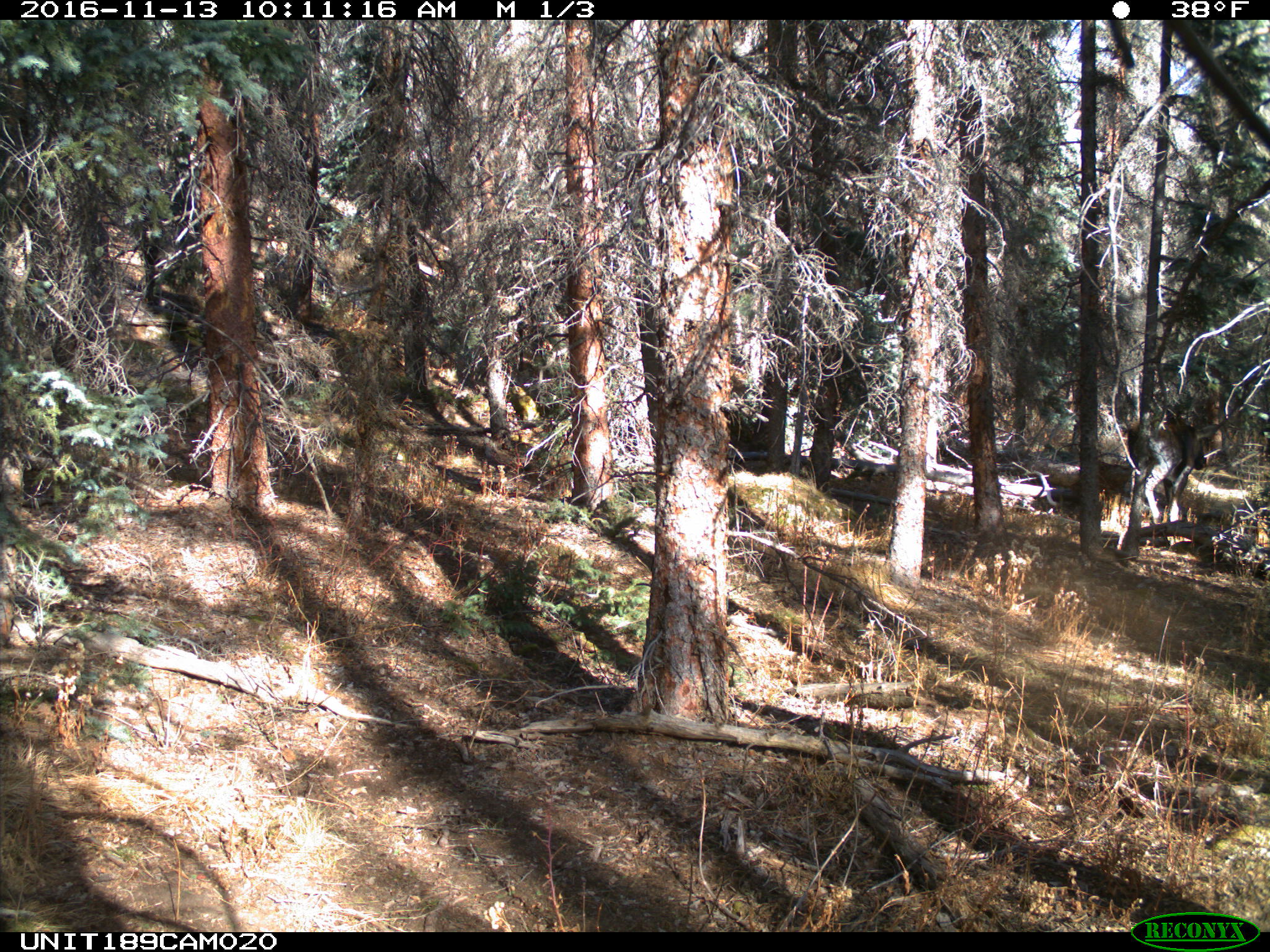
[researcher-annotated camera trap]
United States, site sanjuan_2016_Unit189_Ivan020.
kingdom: Animalia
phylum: Chordata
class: Mammalia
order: Artiodactyla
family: Cervidae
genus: Alces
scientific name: Alces alces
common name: moose